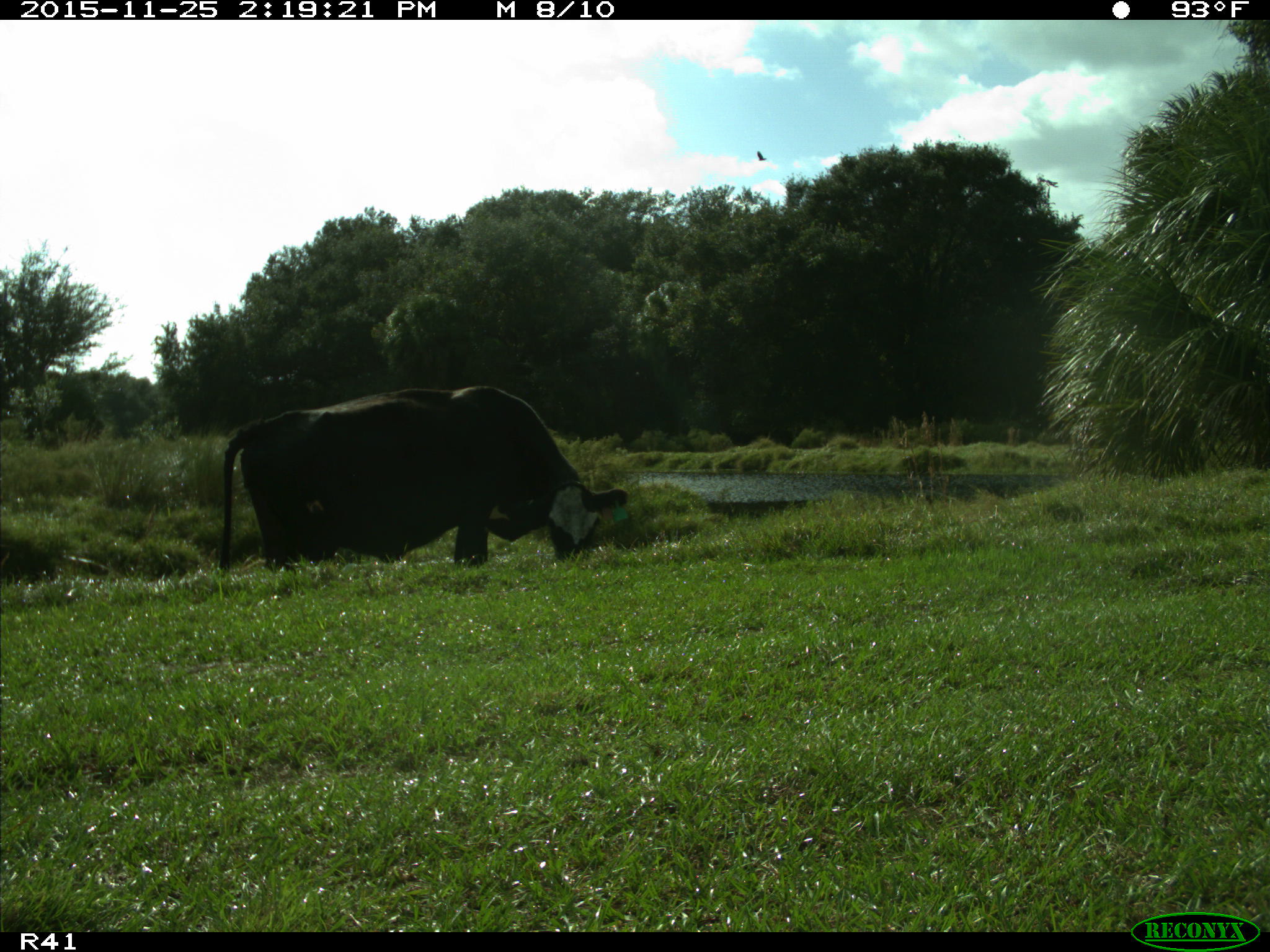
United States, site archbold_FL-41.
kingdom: Animalia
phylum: Chordata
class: Mammalia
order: Artiodactyla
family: Bovidae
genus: Bos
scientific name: Bos taurus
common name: domestic cow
Bos taurus (domestic cow).